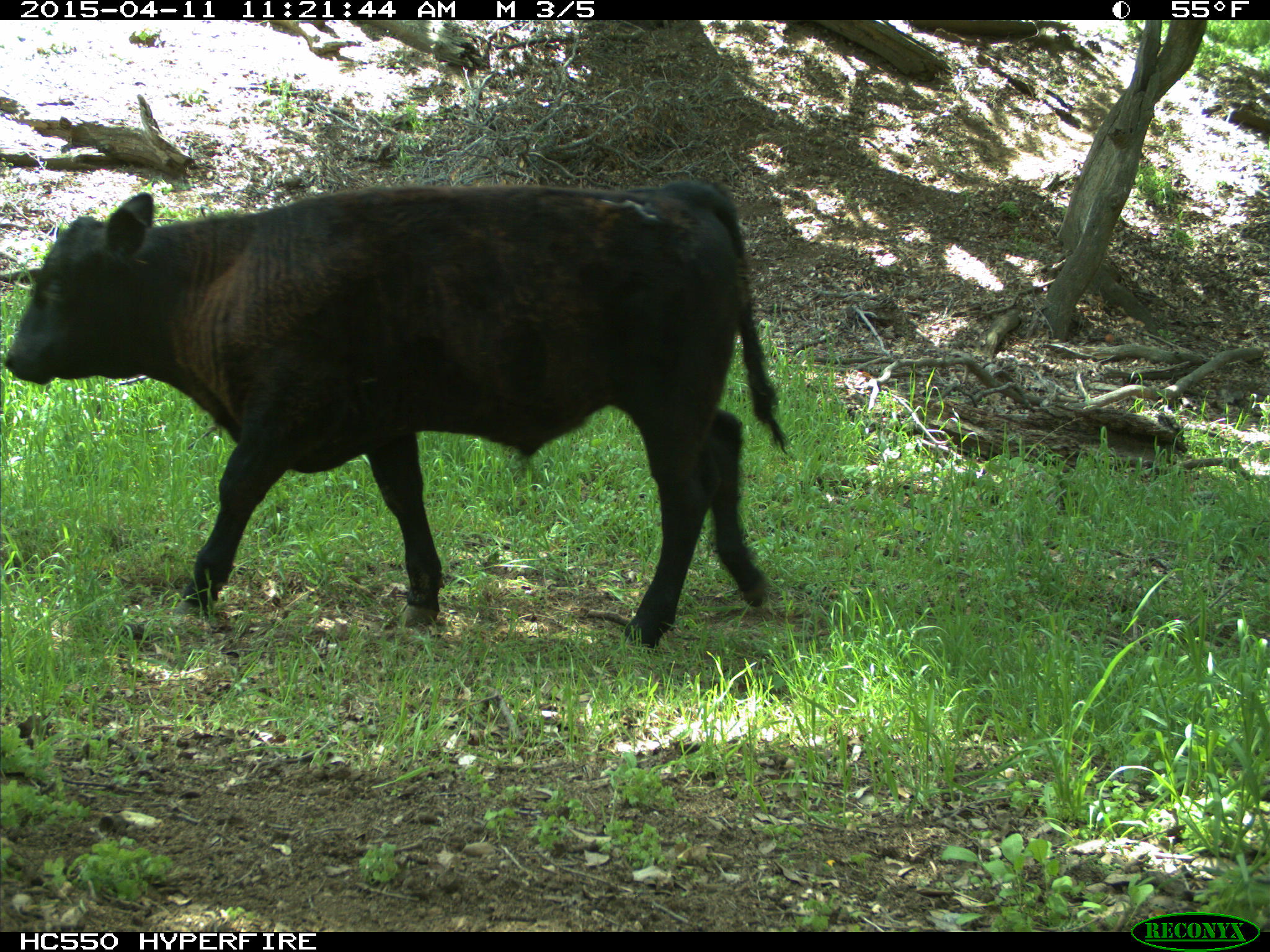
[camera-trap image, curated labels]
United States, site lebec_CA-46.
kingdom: Animalia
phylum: Chordata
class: Mammalia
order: Artiodactyla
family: Bovidae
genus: Bos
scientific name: Bos taurus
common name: domestic cow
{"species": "Bos taurus (domestic cow)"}